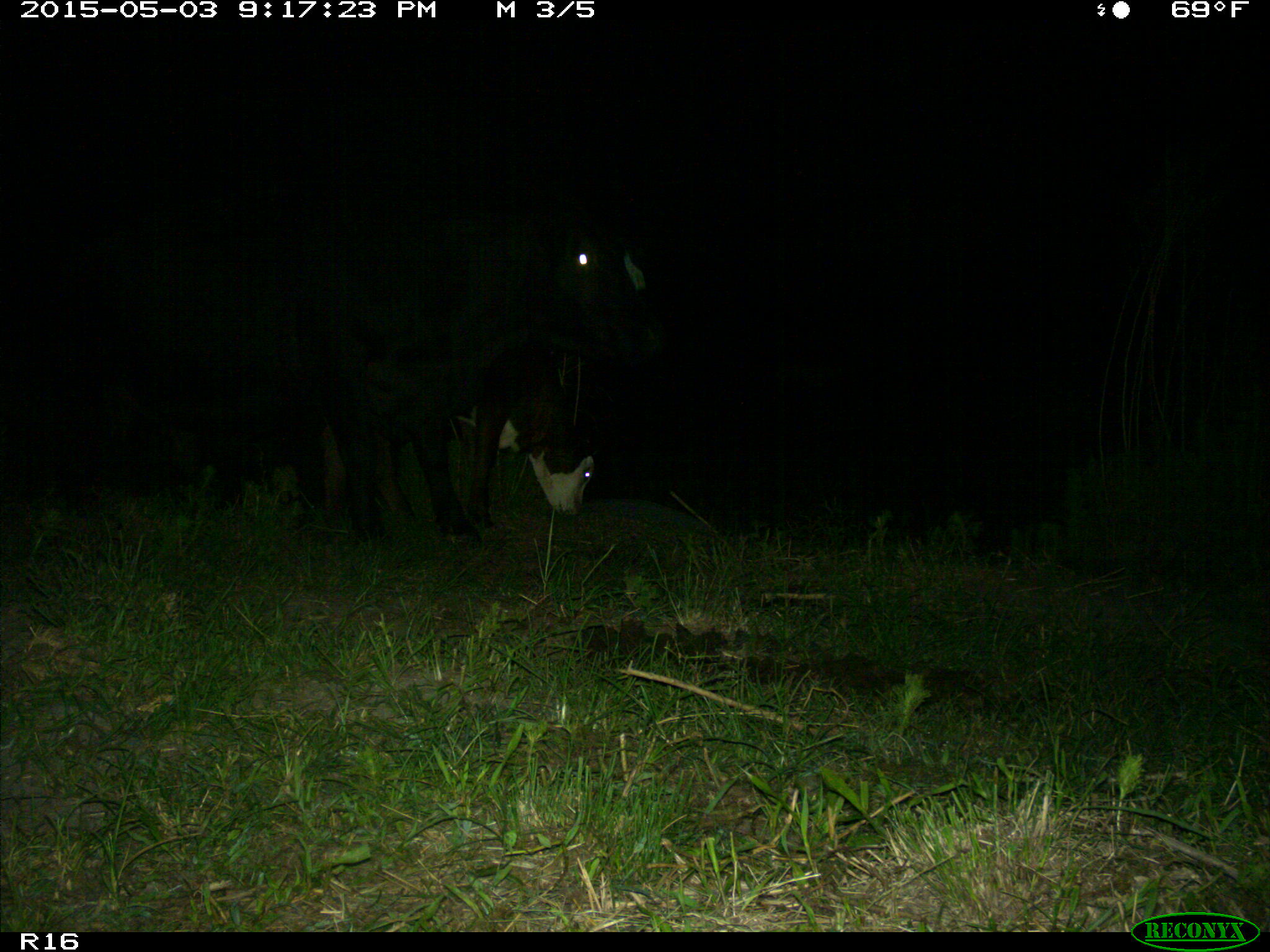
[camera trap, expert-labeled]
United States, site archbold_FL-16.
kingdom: Animalia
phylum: Chordata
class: Mammalia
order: Artiodactyla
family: Bovidae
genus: Bos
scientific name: Bos taurus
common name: domestic cow